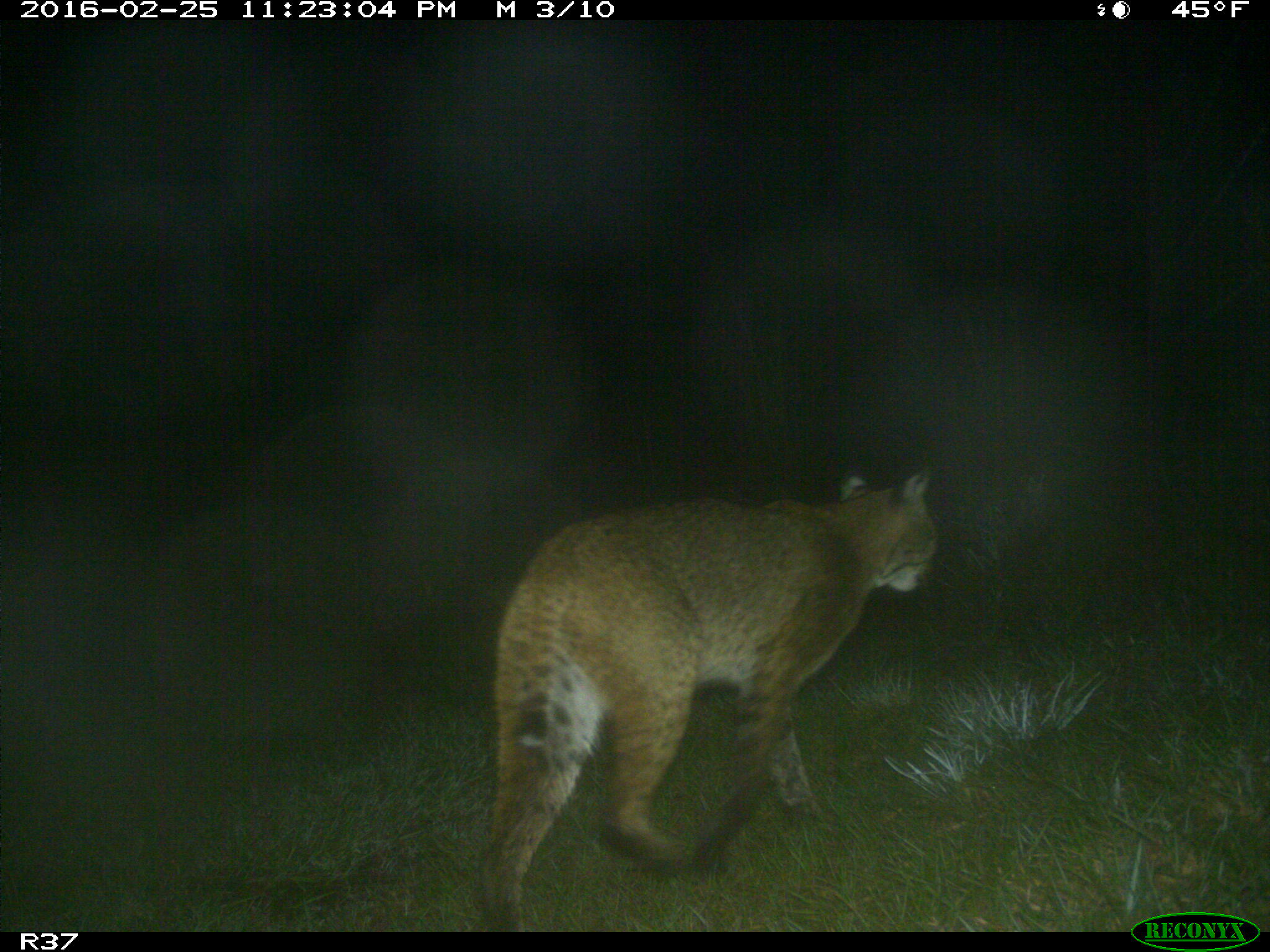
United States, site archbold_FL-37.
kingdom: Animalia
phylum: Chordata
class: Mammalia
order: Carnivora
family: Felidae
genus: Lynx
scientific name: Lynx rufus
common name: bobcat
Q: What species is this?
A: Lynx rufus (bobcat).